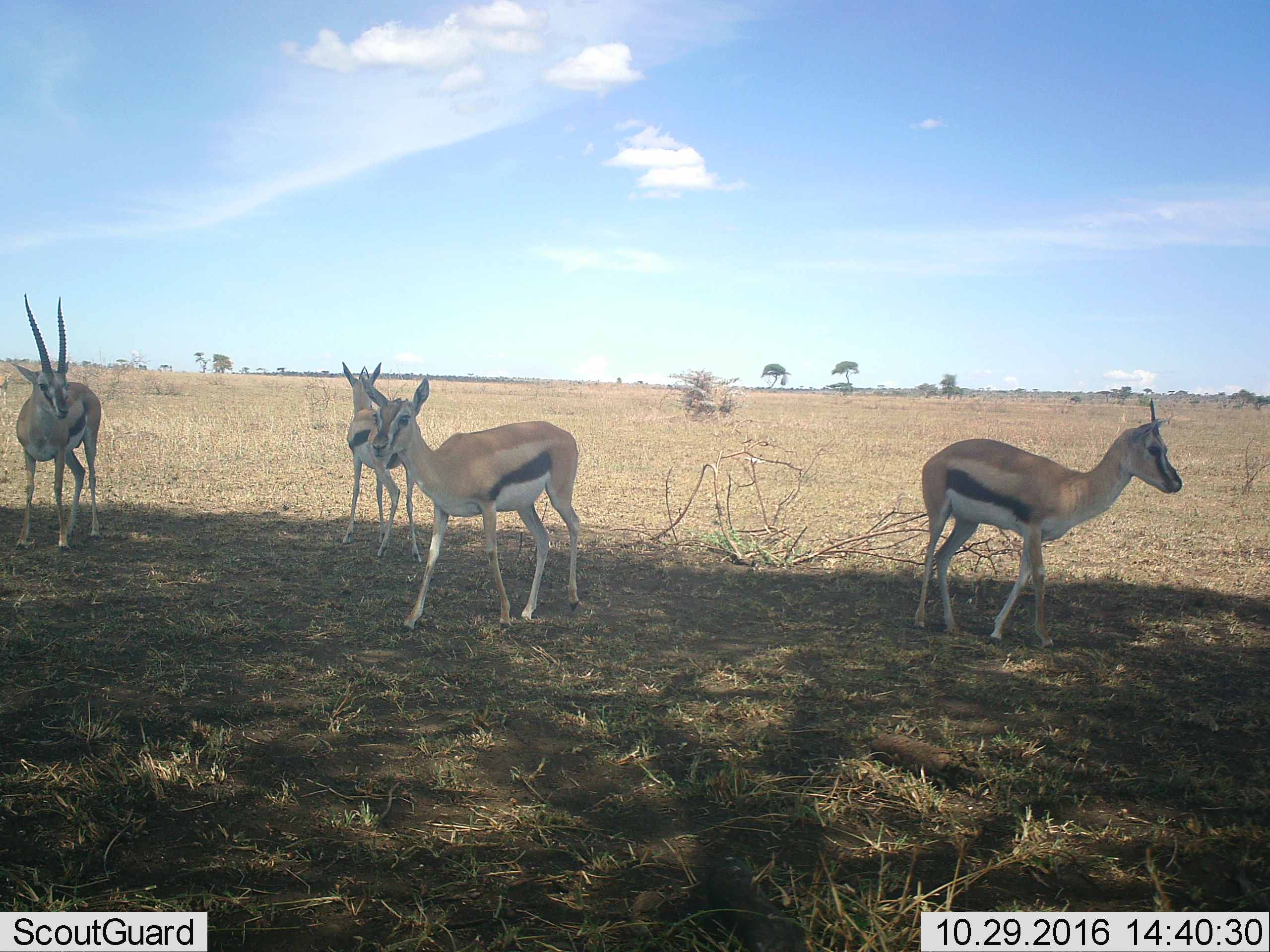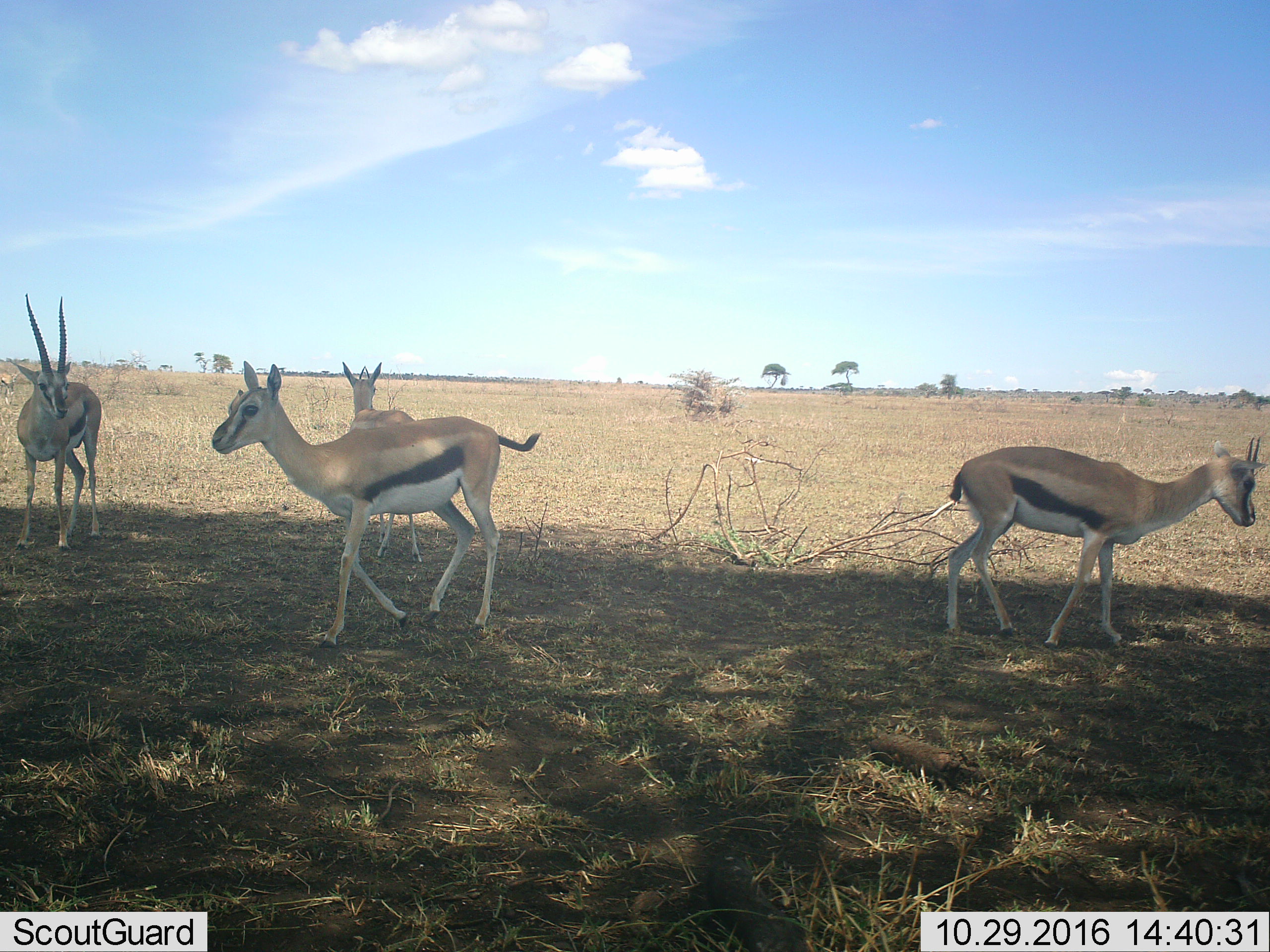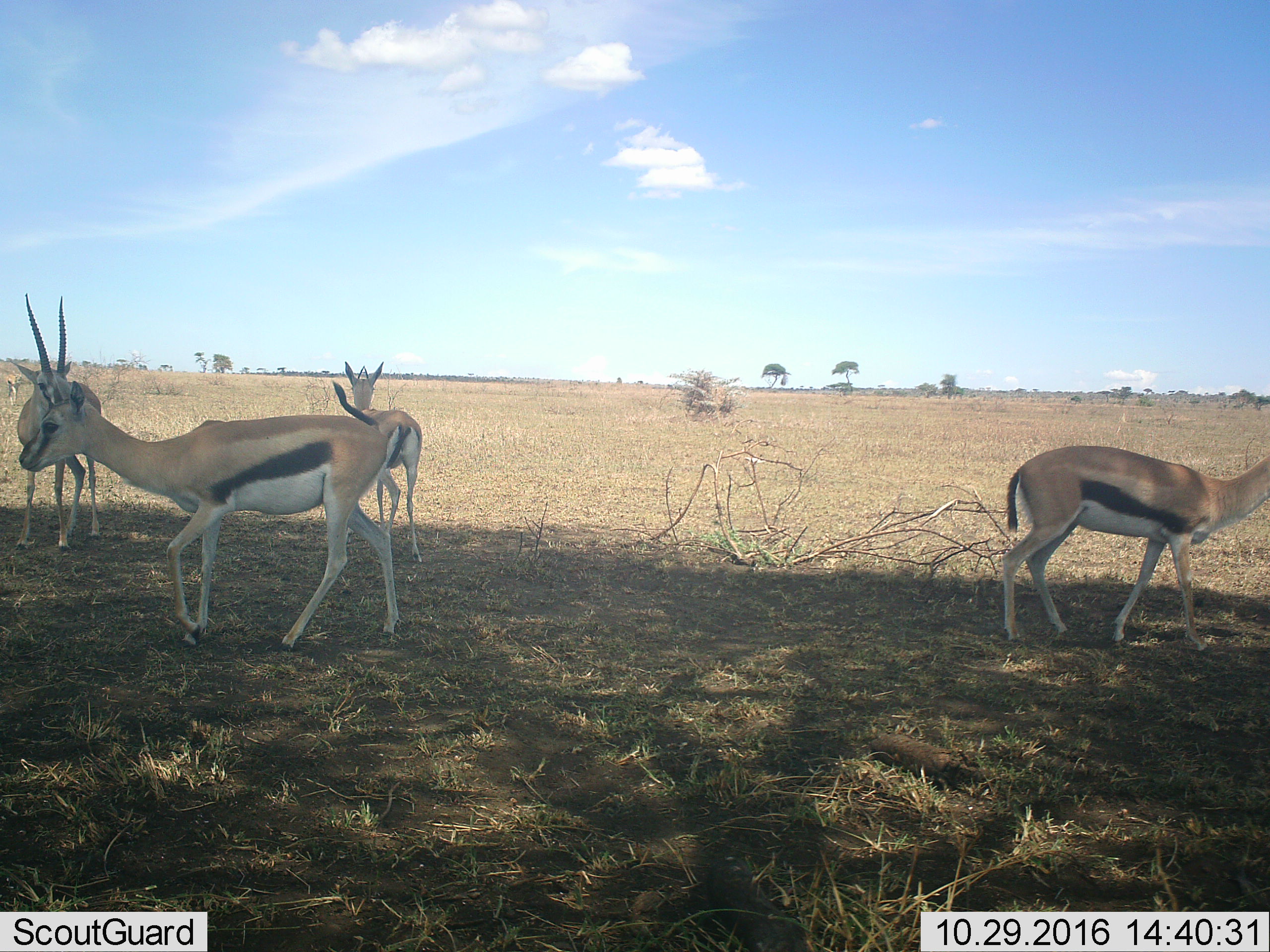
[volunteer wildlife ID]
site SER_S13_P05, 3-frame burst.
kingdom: Animalia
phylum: Chordata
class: Mammalia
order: Artiodactyla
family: Bovidae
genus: Eudorcas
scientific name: Eudorcas thomsonii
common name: thomson's gazelle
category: gazellethomsons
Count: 4.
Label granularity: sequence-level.